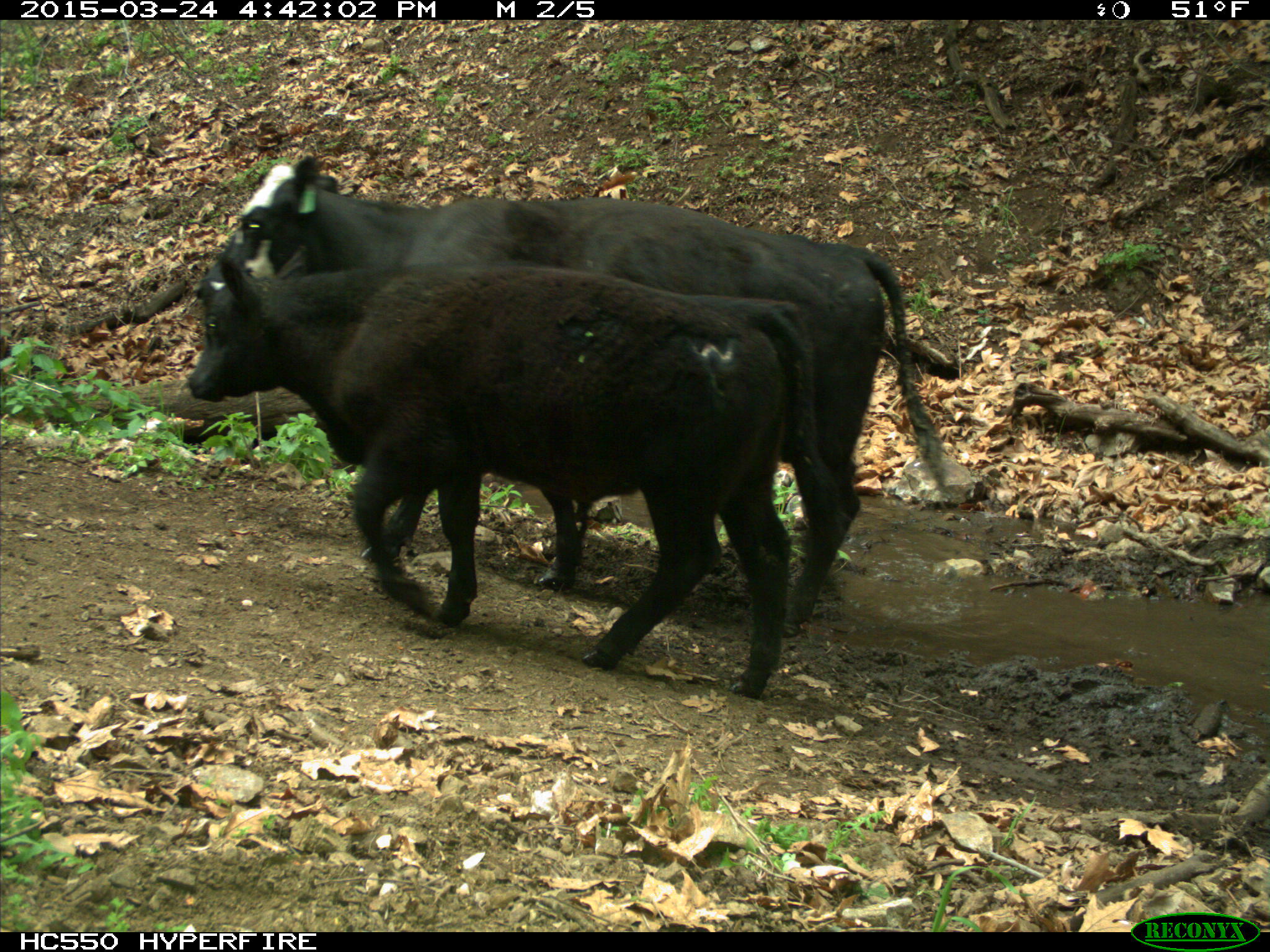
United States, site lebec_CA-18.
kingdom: Animalia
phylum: Chordata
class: Mammalia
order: Artiodactyla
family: Bovidae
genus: Bos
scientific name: Bos taurus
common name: domestic cow